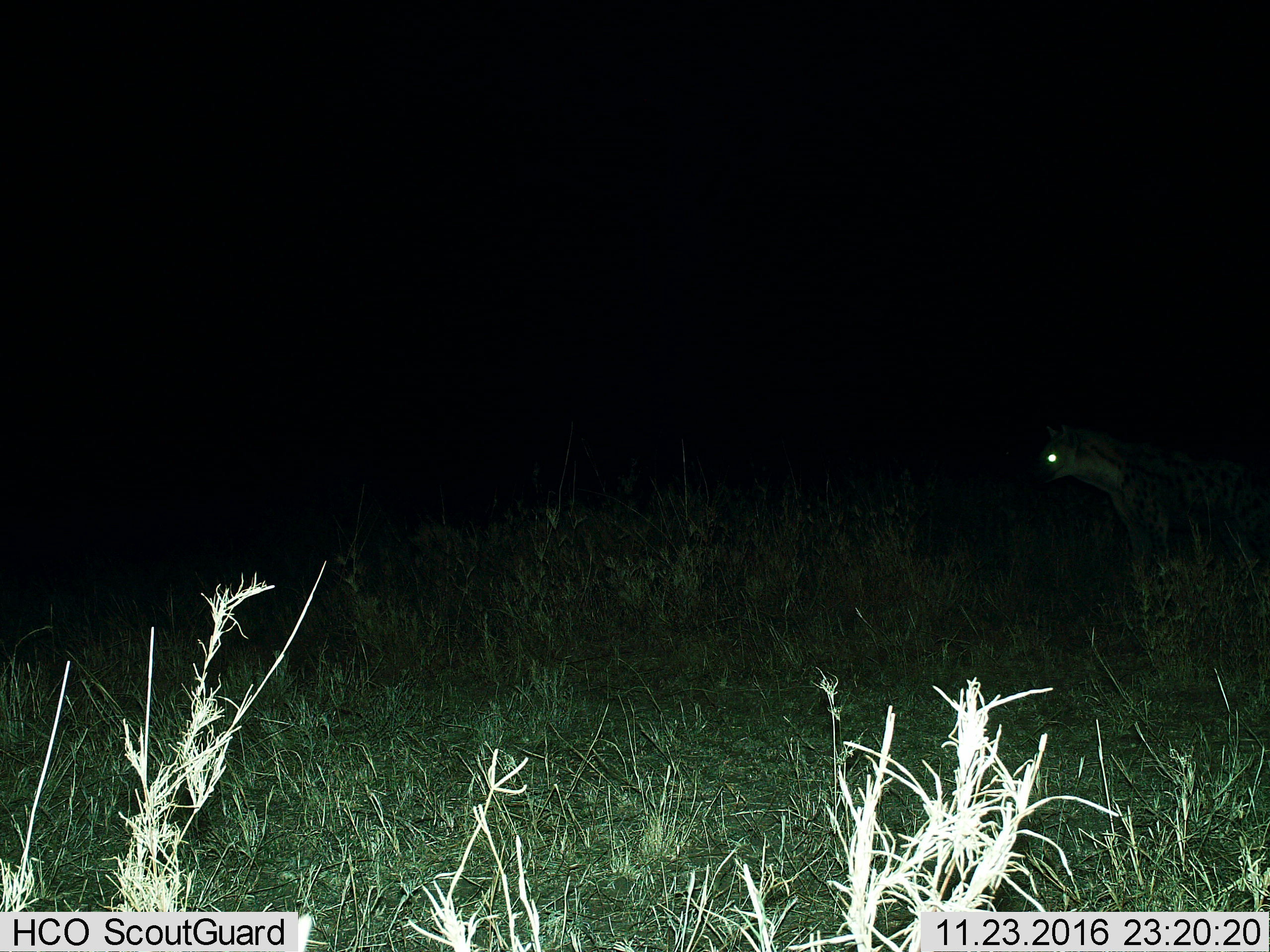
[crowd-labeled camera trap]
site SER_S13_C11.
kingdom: Animalia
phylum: Chordata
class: Mammalia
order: Carnivora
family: Hyaenidae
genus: Crocuta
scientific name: Crocuta crocuta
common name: spotted hyena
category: hyenaspotted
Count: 1.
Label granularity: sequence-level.